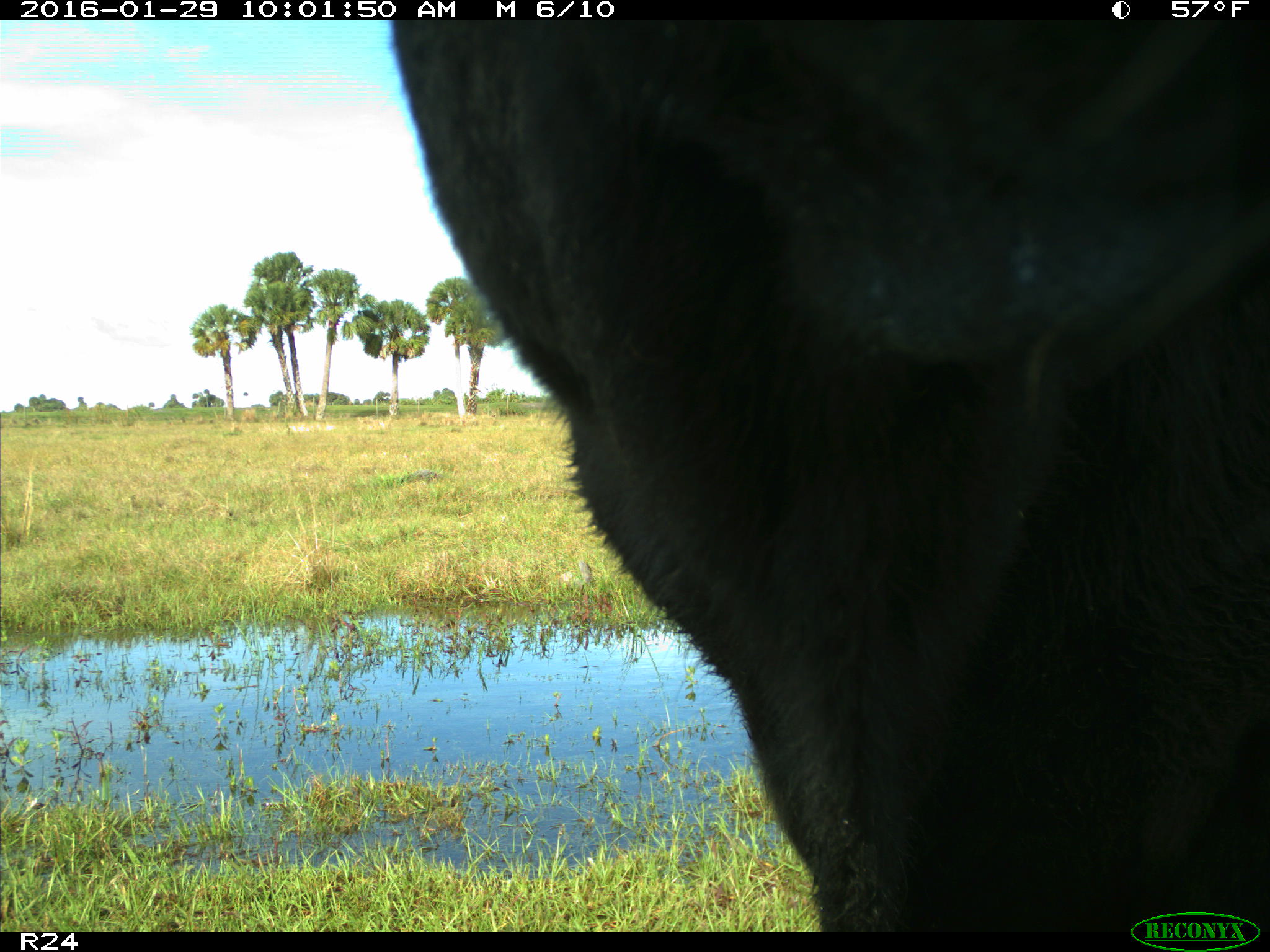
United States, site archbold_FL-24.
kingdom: Animalia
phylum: Chordata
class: Mammalia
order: Artiodactyla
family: Bovidae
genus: Bos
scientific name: Bos taurus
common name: domestic cow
Bos taurus (domestic cow).